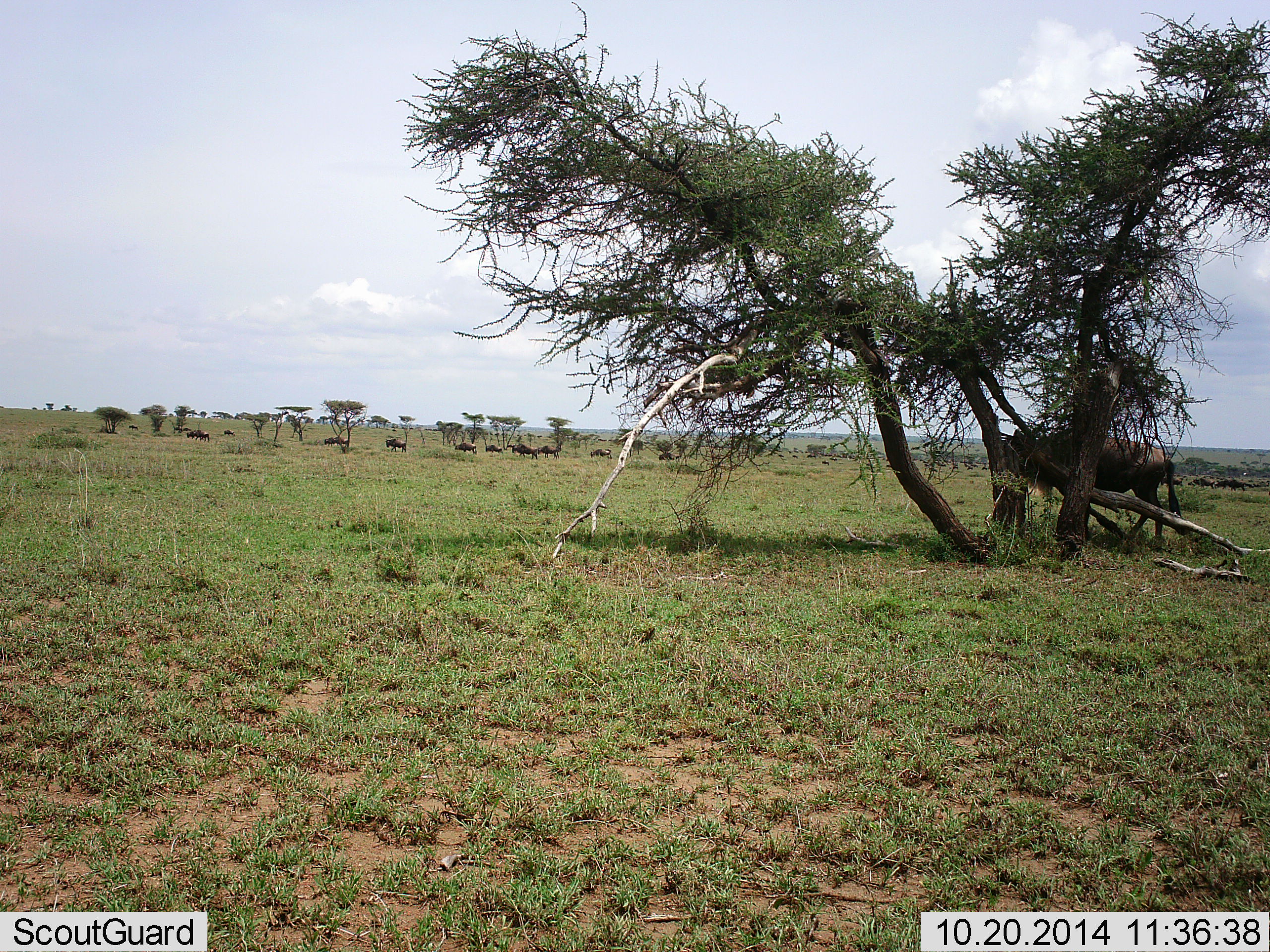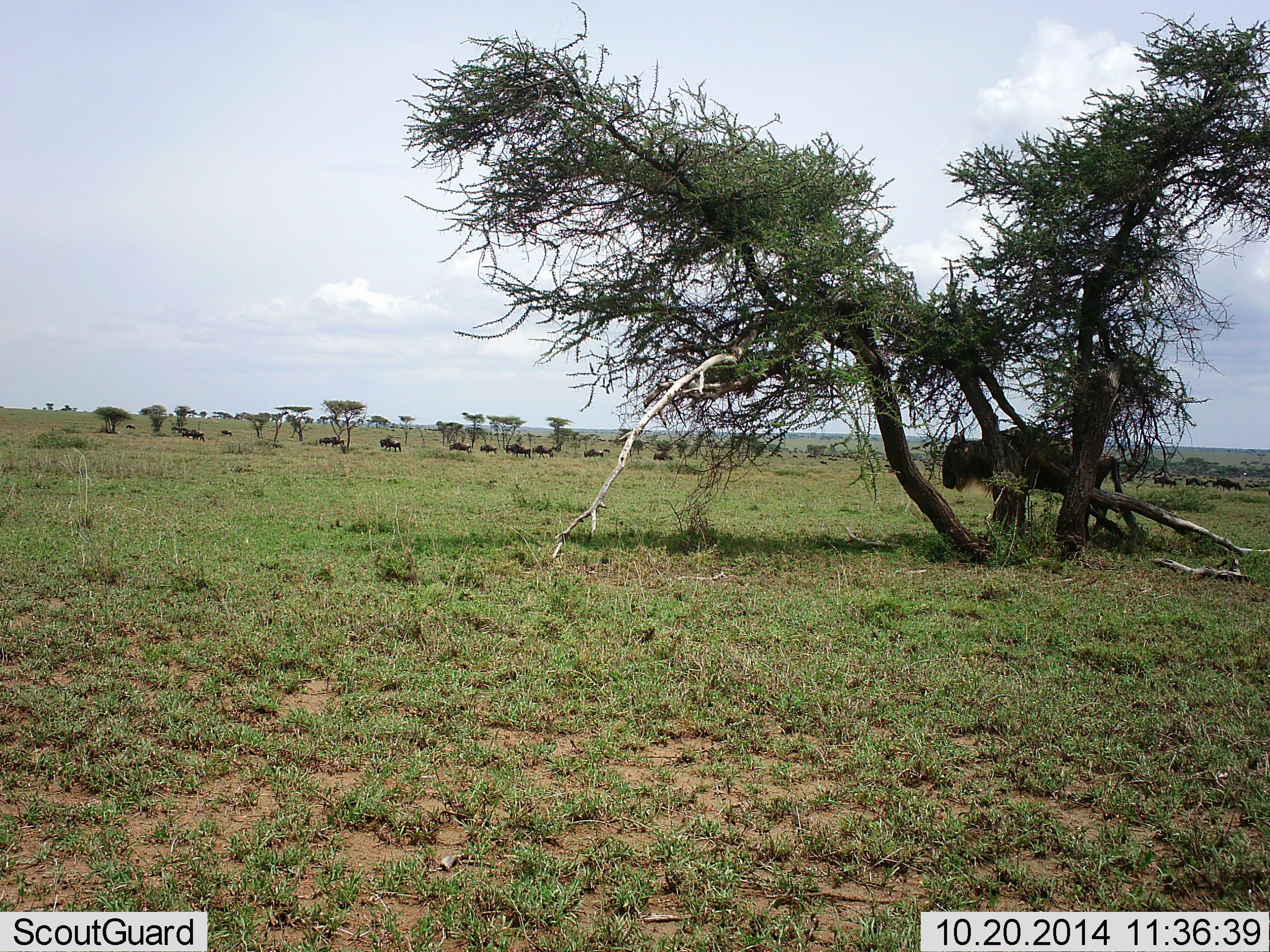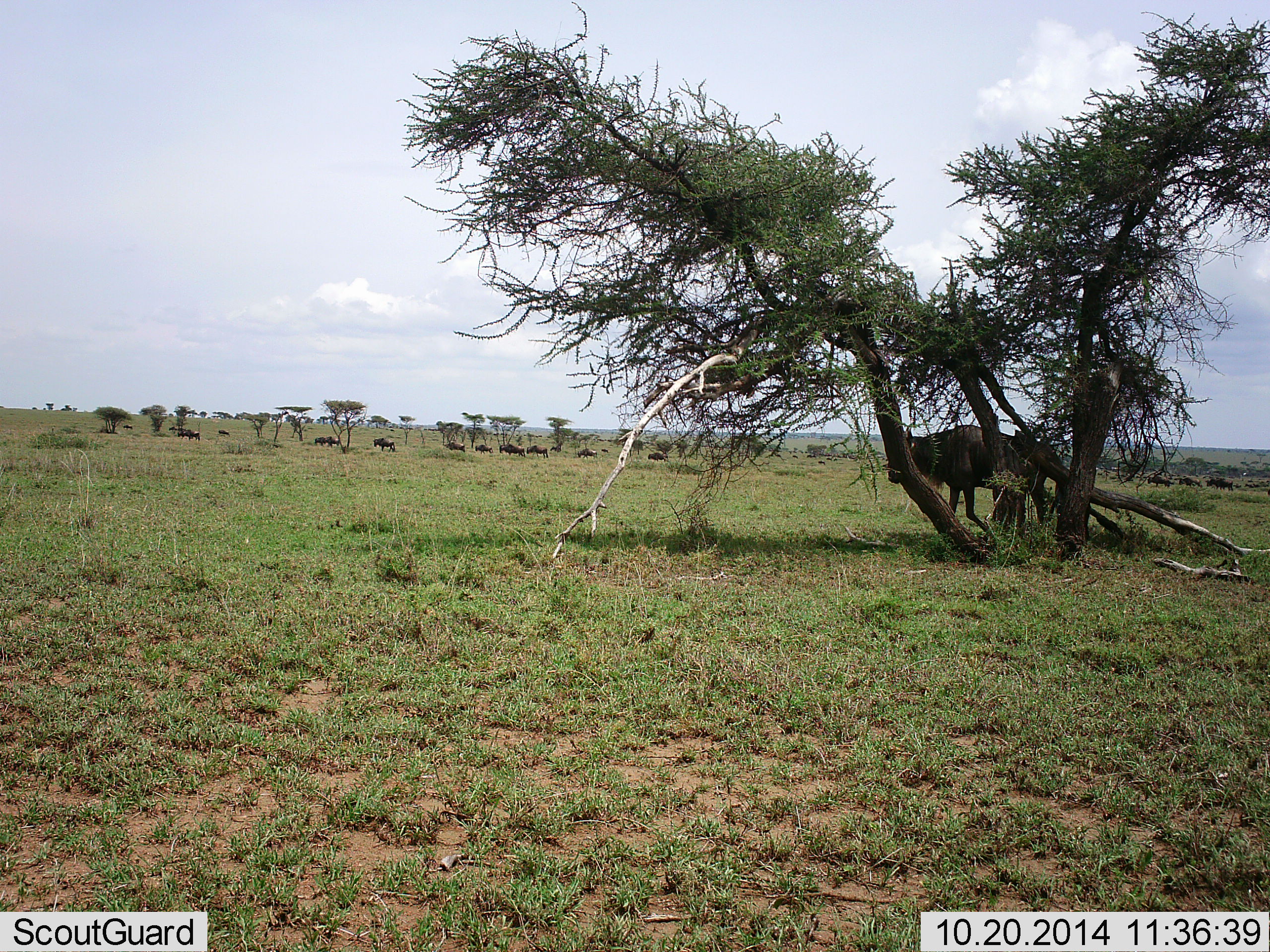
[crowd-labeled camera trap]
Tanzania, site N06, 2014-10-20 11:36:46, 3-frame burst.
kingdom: Animalia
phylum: Chordata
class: Mammalia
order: Artiodactyla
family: Bovidae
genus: Connochaetes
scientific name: Connochaetes taurinus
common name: blue wildebeest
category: wildebeest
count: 11-50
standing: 10%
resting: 0%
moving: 80%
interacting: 0%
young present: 0%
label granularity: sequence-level